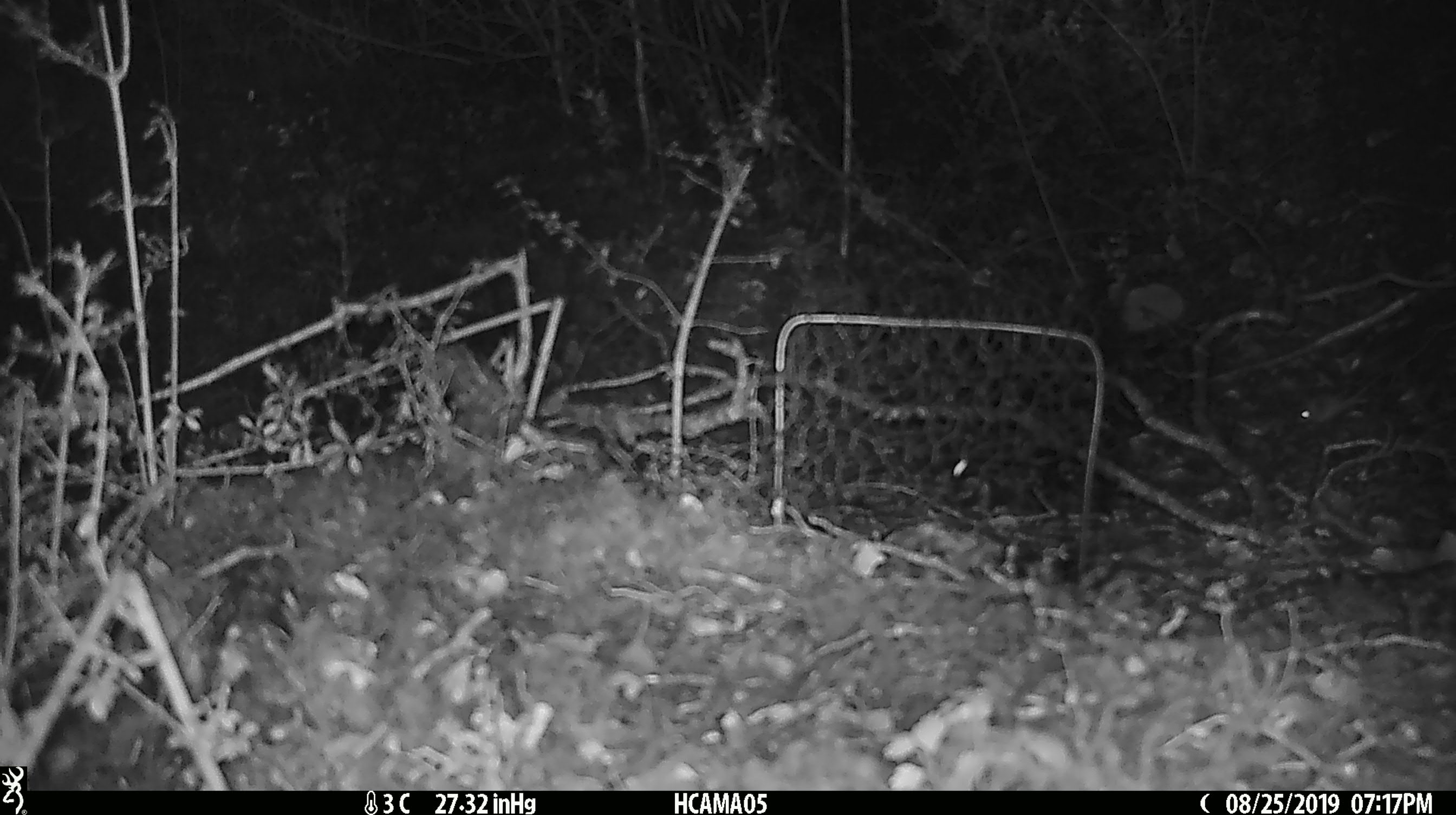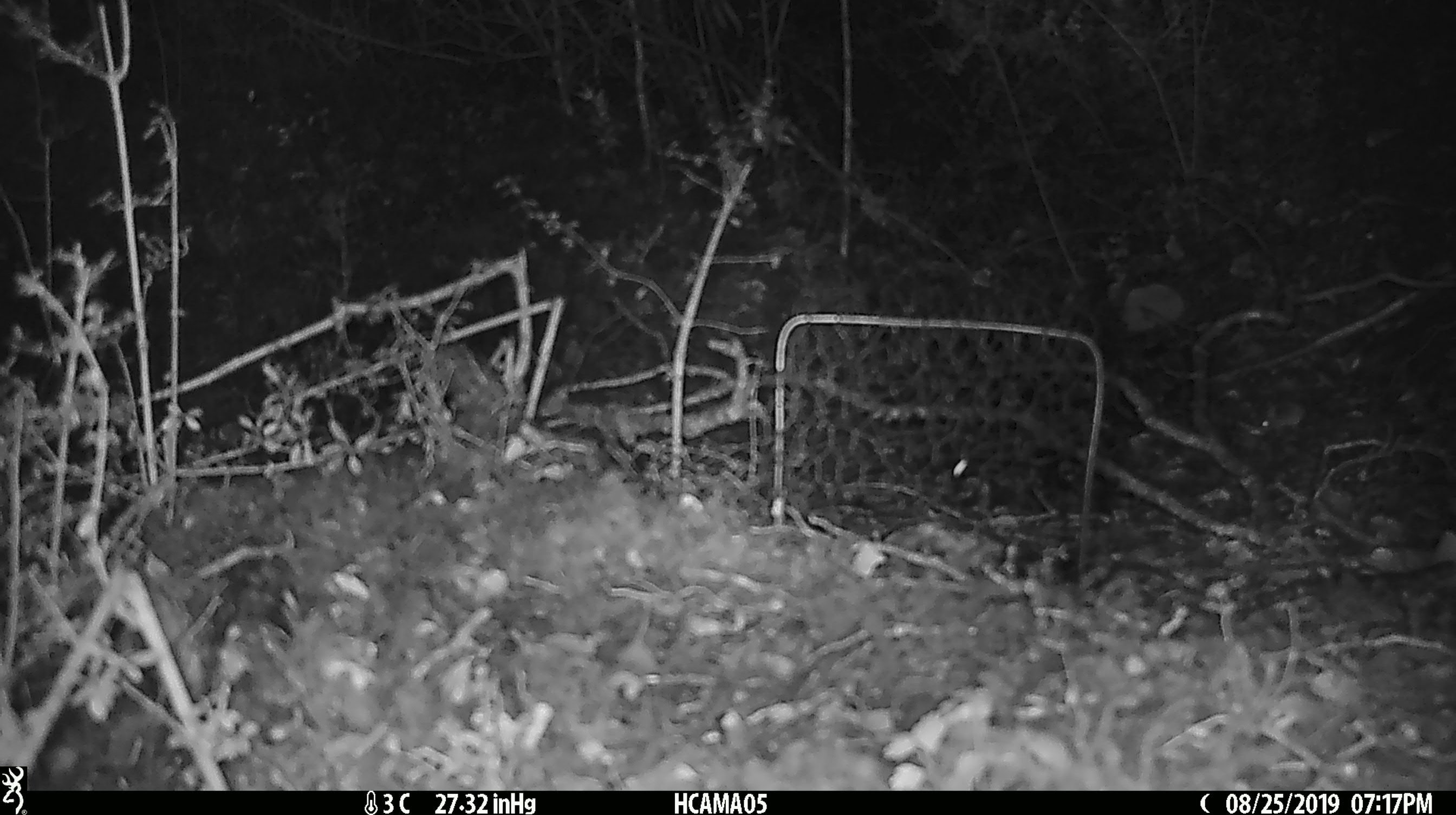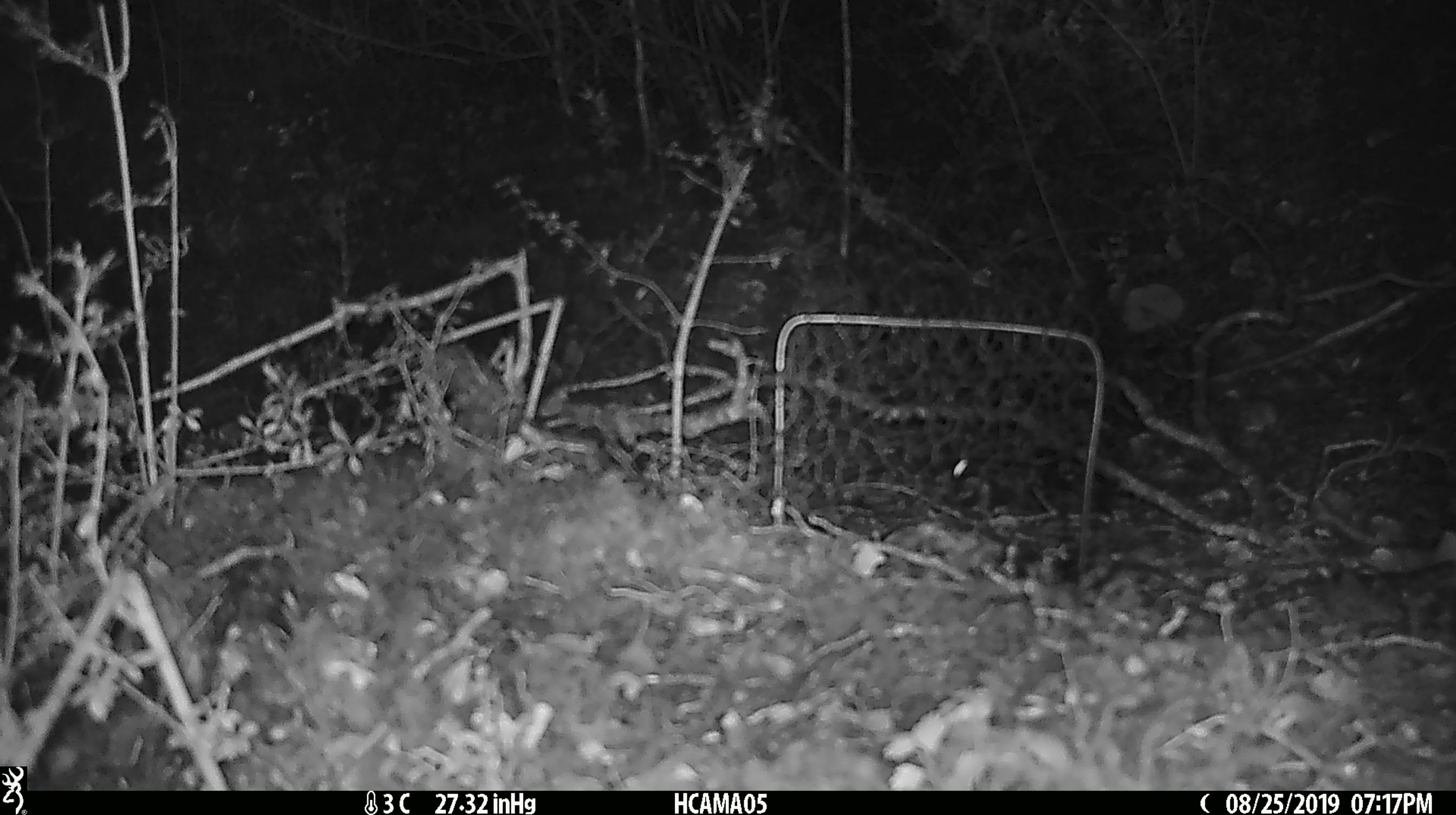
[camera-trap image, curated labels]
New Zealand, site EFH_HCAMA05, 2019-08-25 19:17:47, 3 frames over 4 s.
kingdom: Animalia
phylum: Chordata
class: Mammalia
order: Rodentia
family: Muridae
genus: Mus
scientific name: Mus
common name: mouse